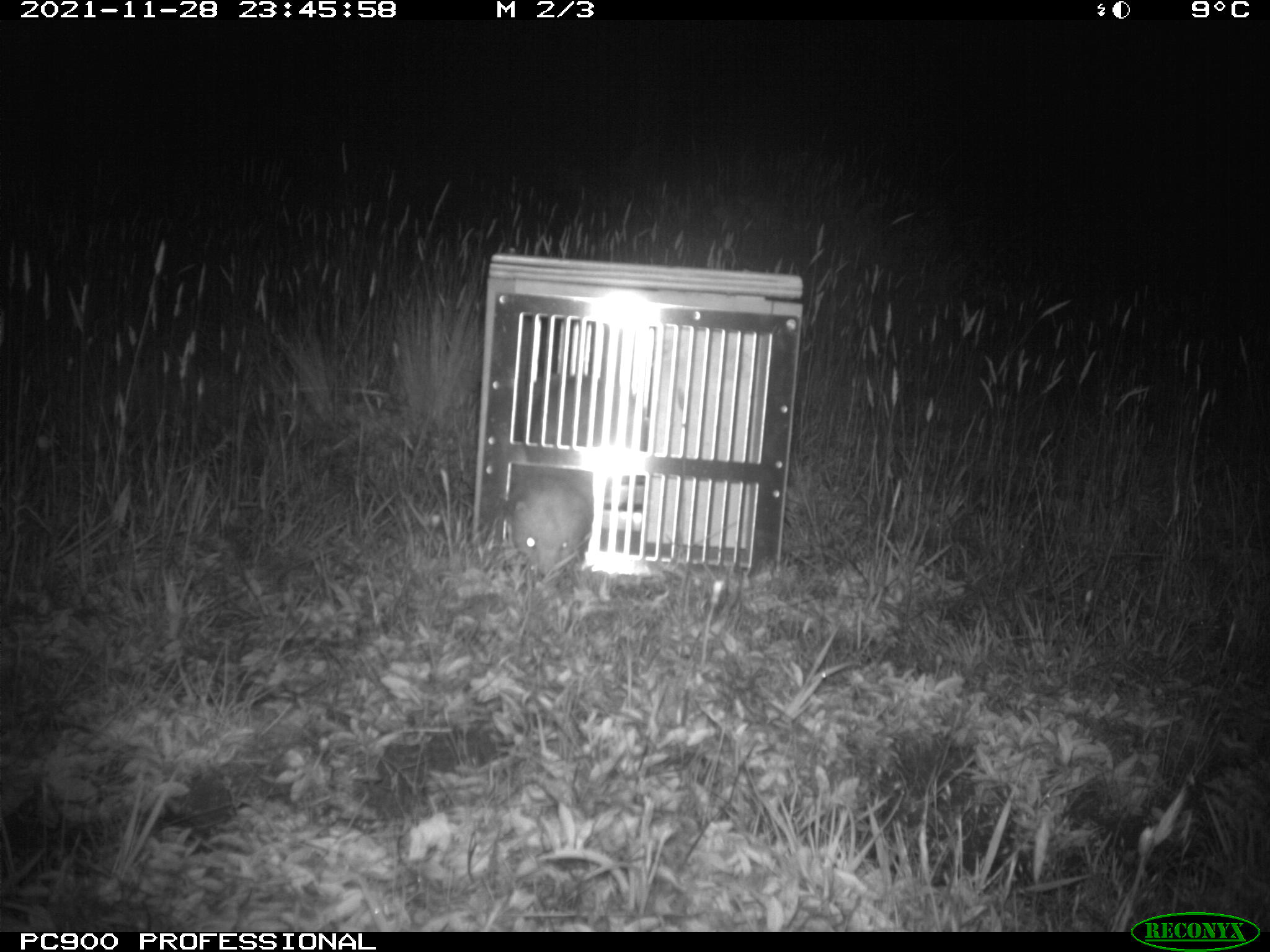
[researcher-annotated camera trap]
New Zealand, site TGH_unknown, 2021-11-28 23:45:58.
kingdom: Animalia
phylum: Chordata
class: Mammalia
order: Carnivora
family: Mustelidae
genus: Mustela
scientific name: Mustela furo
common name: ferret